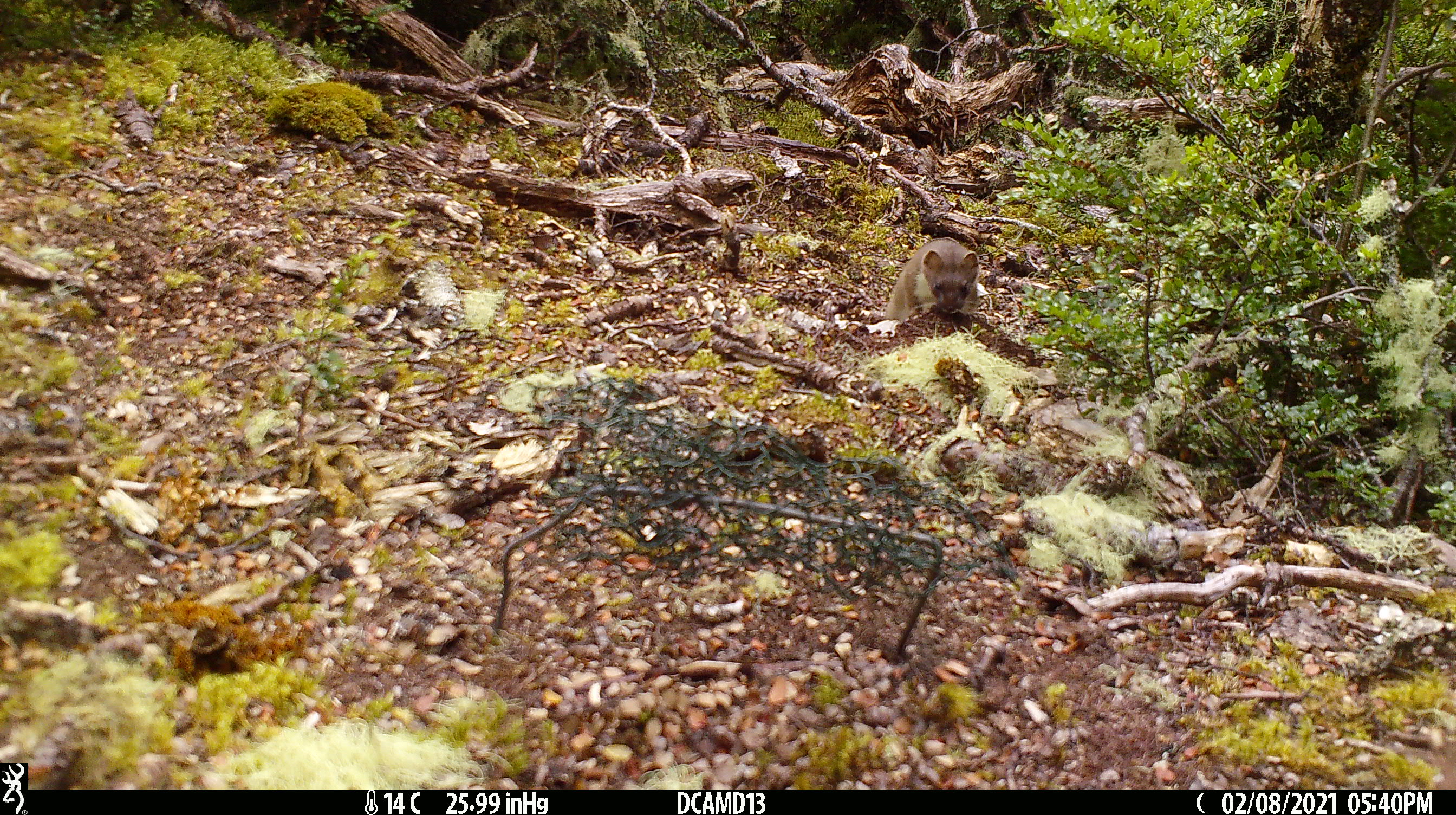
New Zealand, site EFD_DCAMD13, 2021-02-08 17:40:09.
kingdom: Animalia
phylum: Chordata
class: Mammalia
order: Carnivora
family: Mustelidae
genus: Mustela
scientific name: Mustela erminea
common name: stoat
Stoat (Mustela erminea).